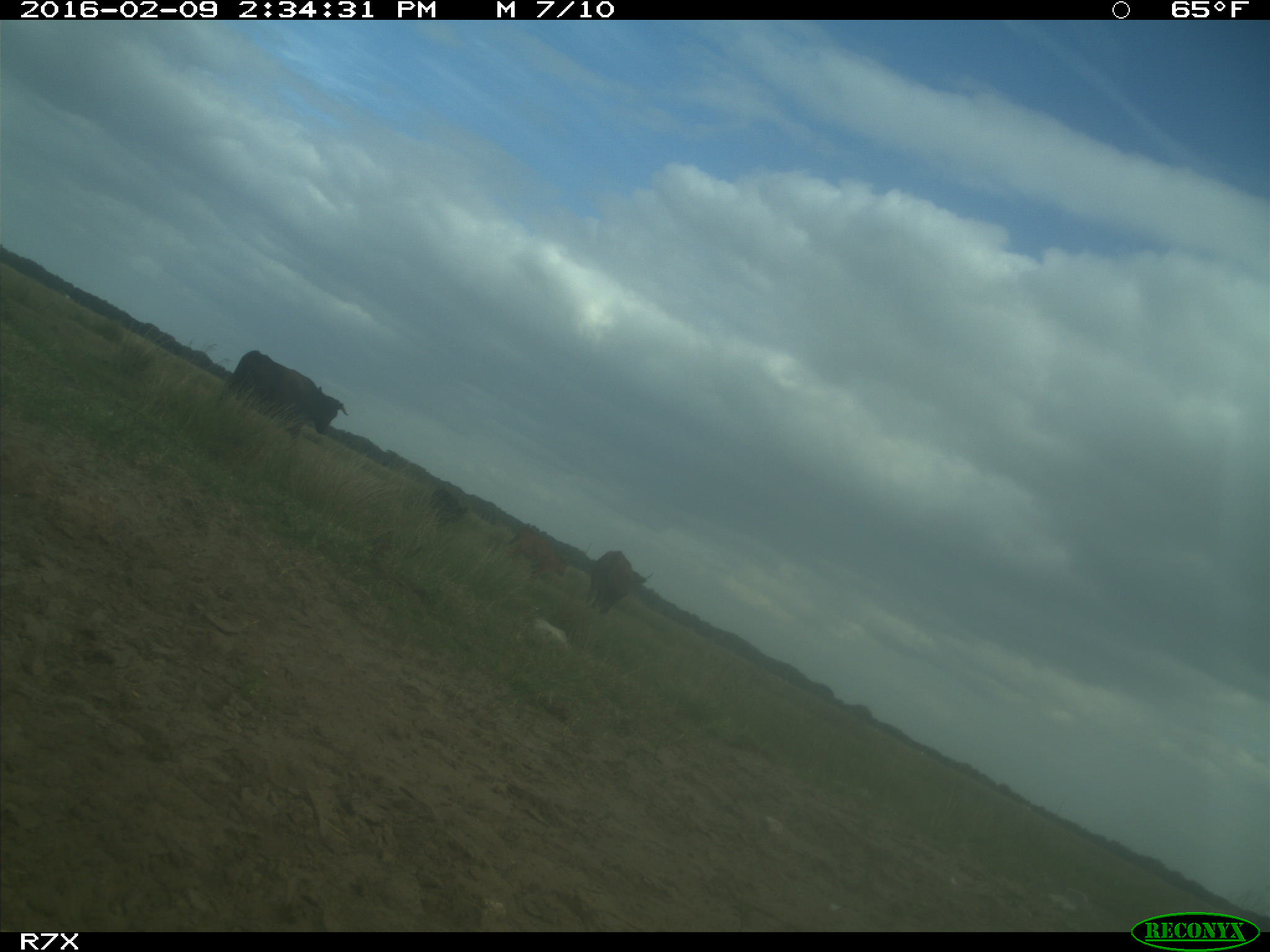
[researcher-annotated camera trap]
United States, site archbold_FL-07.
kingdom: Animalia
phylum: Chordata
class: Mammalia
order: Artiodactyla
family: Bovidae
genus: Bos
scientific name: Bos taurus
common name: domestic cow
Bos taurus (domestic cow).